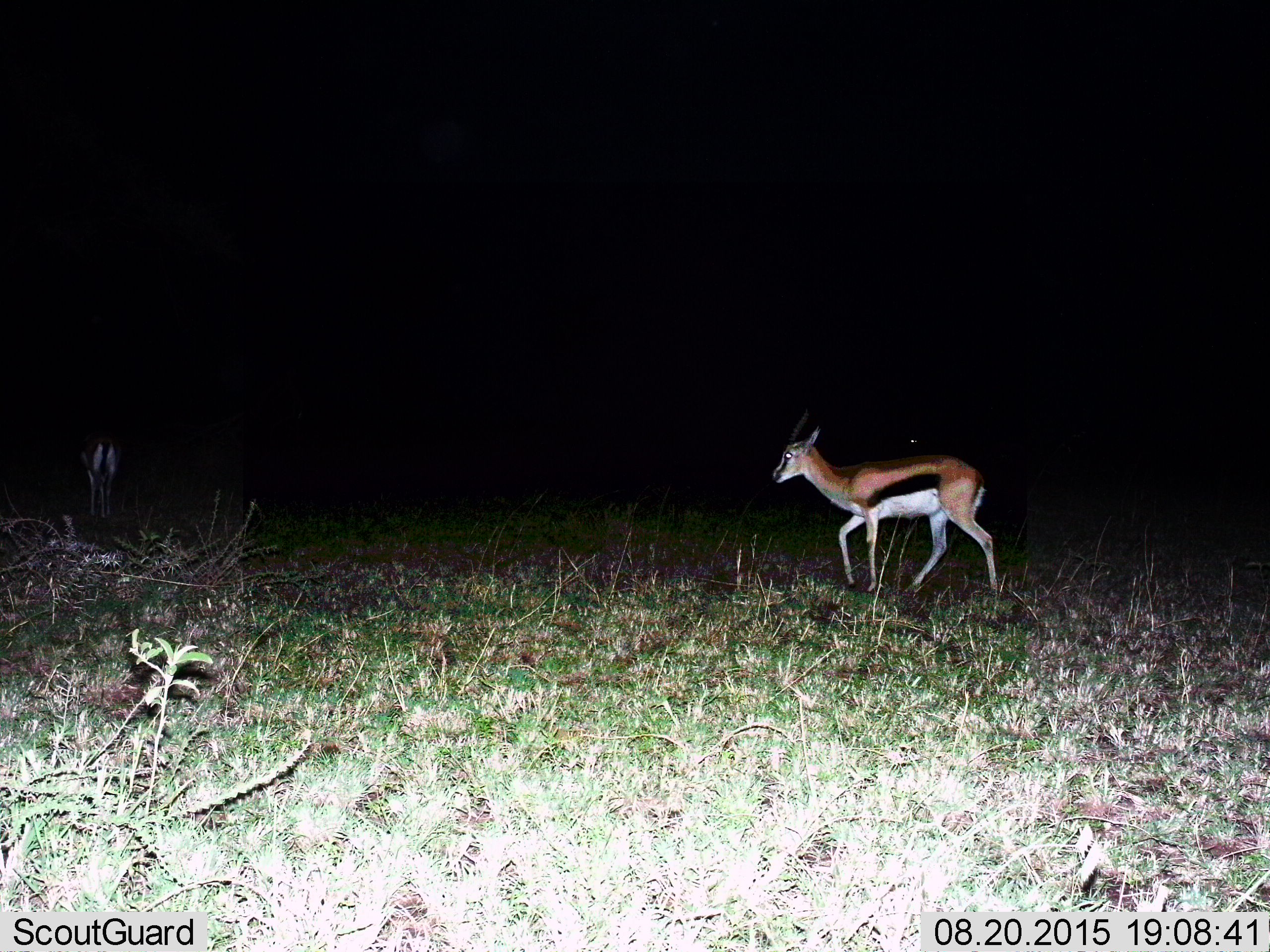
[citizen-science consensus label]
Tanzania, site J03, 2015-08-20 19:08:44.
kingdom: Animalia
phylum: Chordata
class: Mammalia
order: Artiodactyla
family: Bovidae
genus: Eudorcas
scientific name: Eudorcas thomsonii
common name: thomson's gazelle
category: gazellethomsons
Gazellethomsons (thomson's gazelle) (Eudorcas thomsonii), count 1. Behavior (volunteer vote fractions): standing 44%, resting 0%, moving 89%, interacting 0%. Young present (vote fraction): 0%. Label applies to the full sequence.